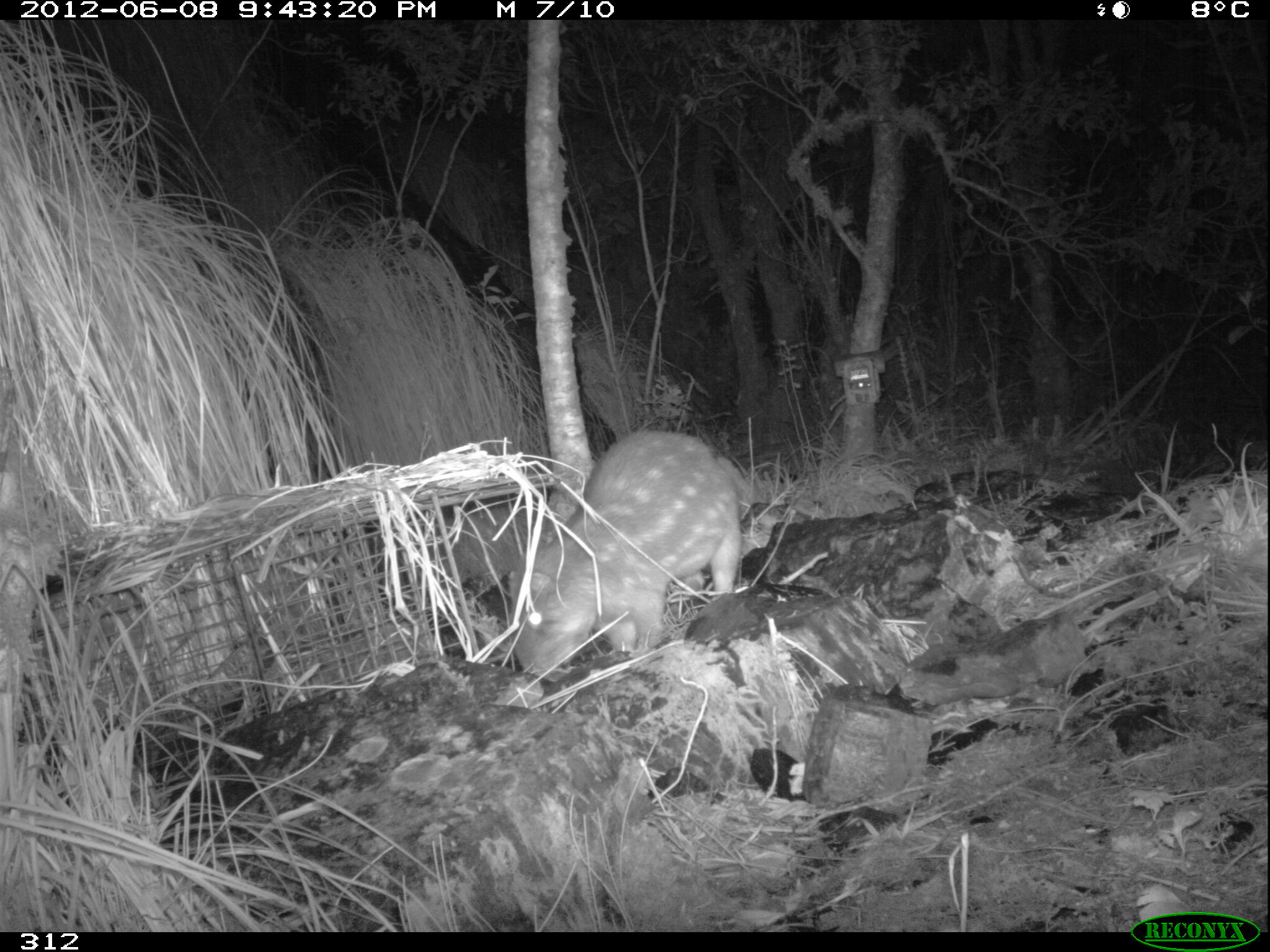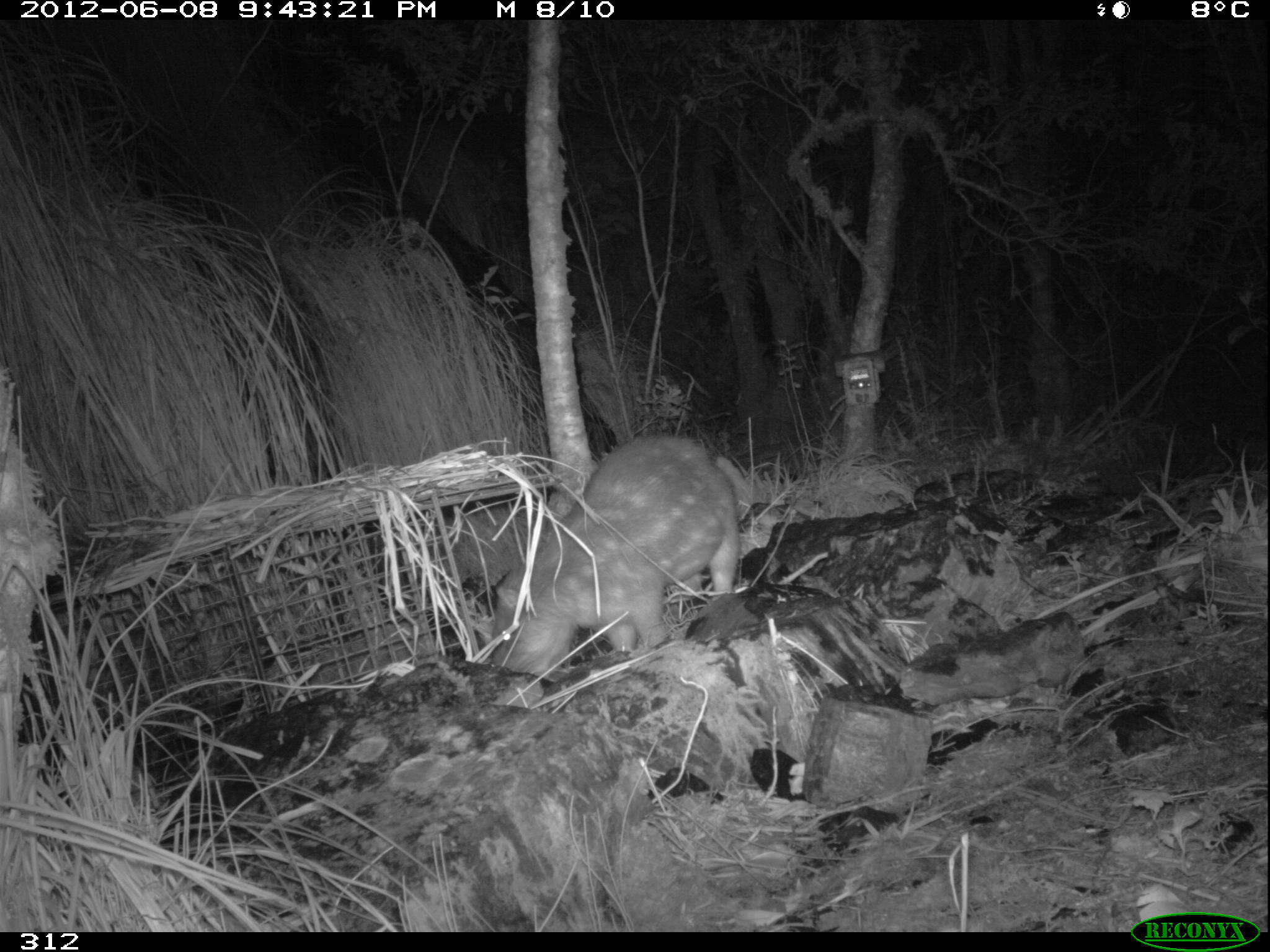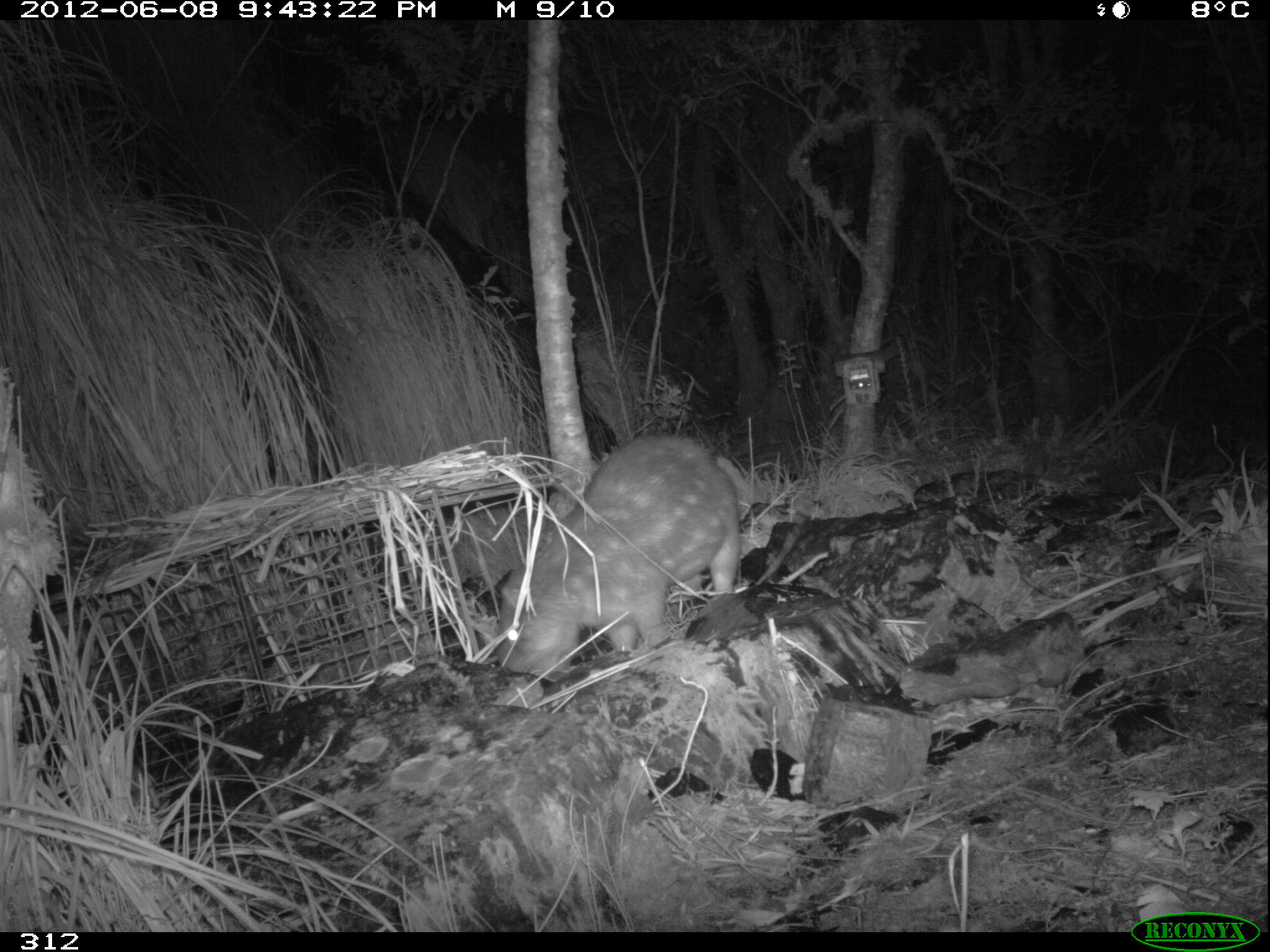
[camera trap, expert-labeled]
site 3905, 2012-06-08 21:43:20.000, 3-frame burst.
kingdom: Animalia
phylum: Chordata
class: Mammalia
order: Rodentia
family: Cuniculidae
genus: Cuniculus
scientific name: Cuniculus taczanowskii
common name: mountain paca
Cuniculus taczanowskii (mountain paca).